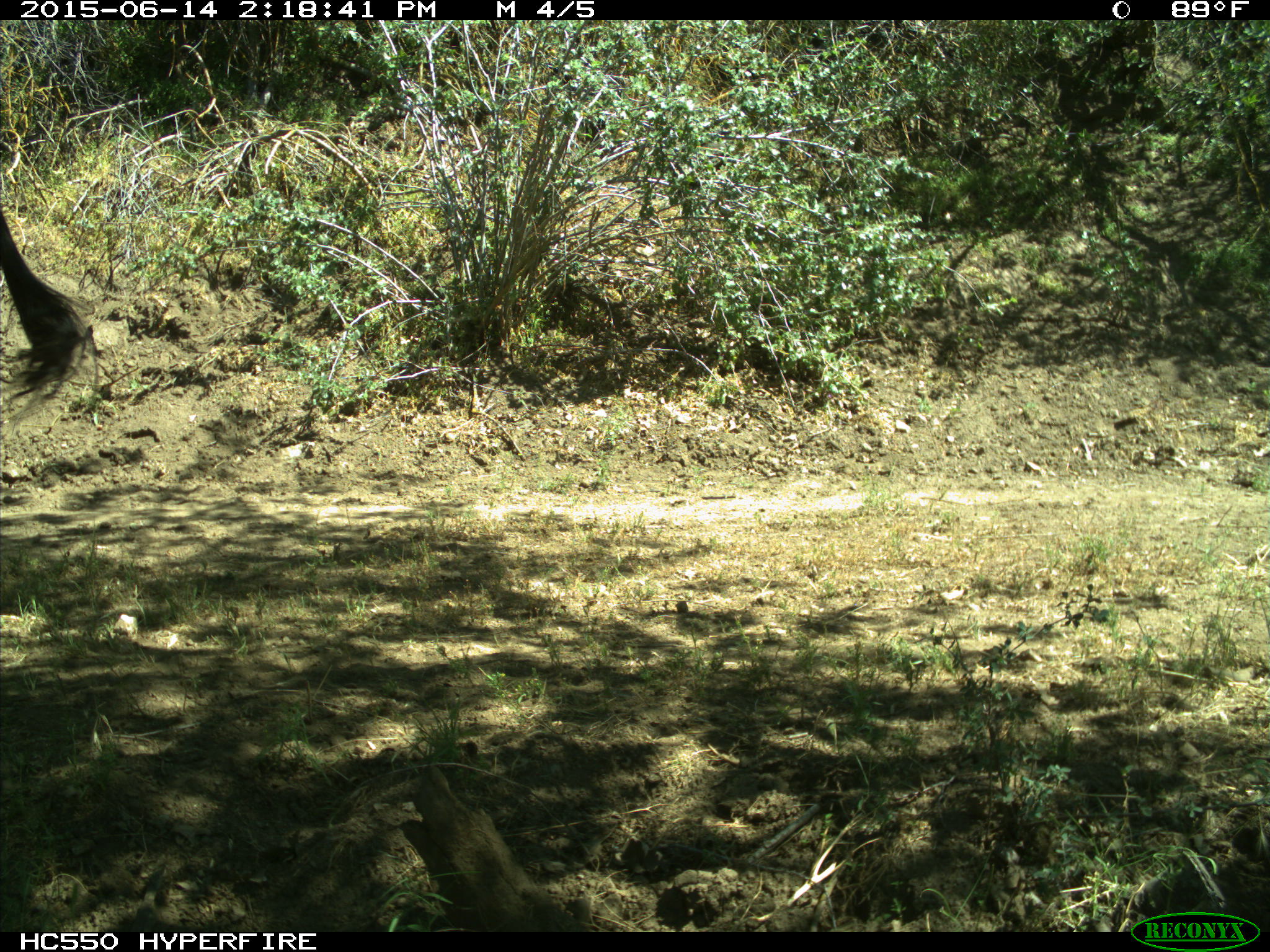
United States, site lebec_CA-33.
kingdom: Animalia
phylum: Chordata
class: Mammalia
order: Artiodactyla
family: Bovidae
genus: Bos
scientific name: Bos taurus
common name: domestic cow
Bos taurus (domestic cow).